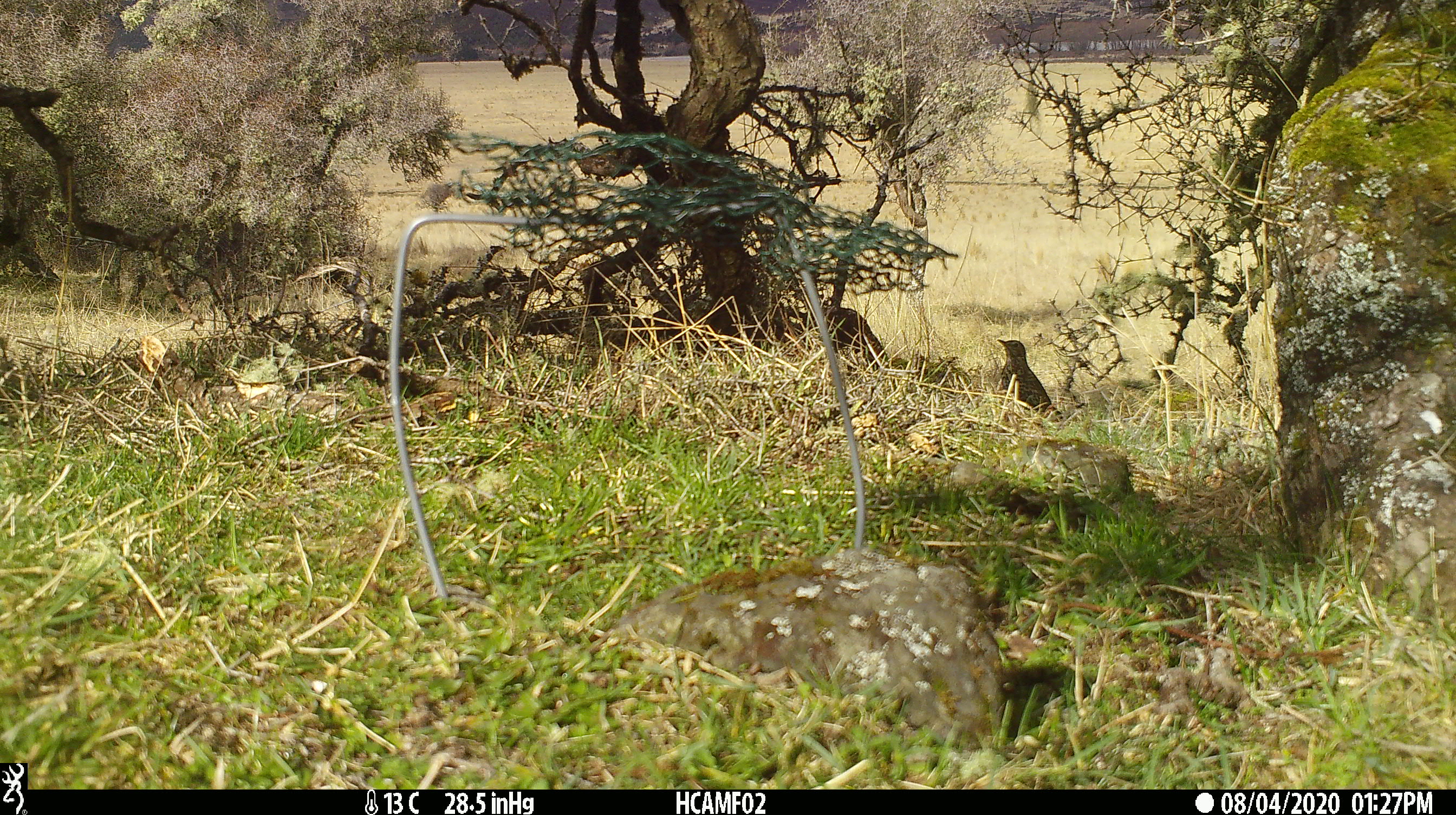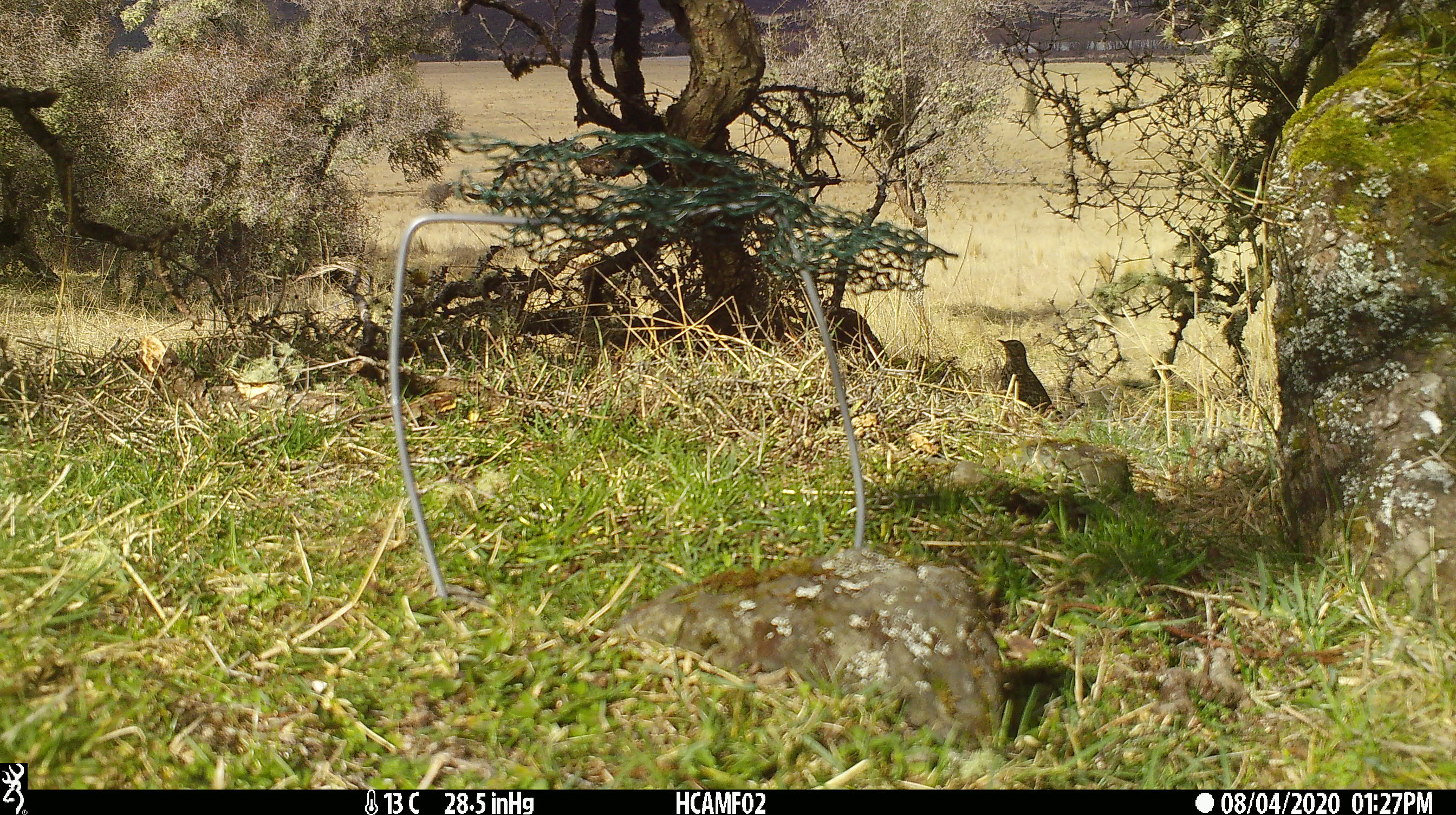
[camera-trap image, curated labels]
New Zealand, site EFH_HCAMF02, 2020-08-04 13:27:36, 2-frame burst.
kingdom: Animalia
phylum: Chordata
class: Aves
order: Passeriformes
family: Turdidae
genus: Turdus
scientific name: Turdus philomelos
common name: song thrush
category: thrush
Thrush (song thrush) (Turdus philomelos).